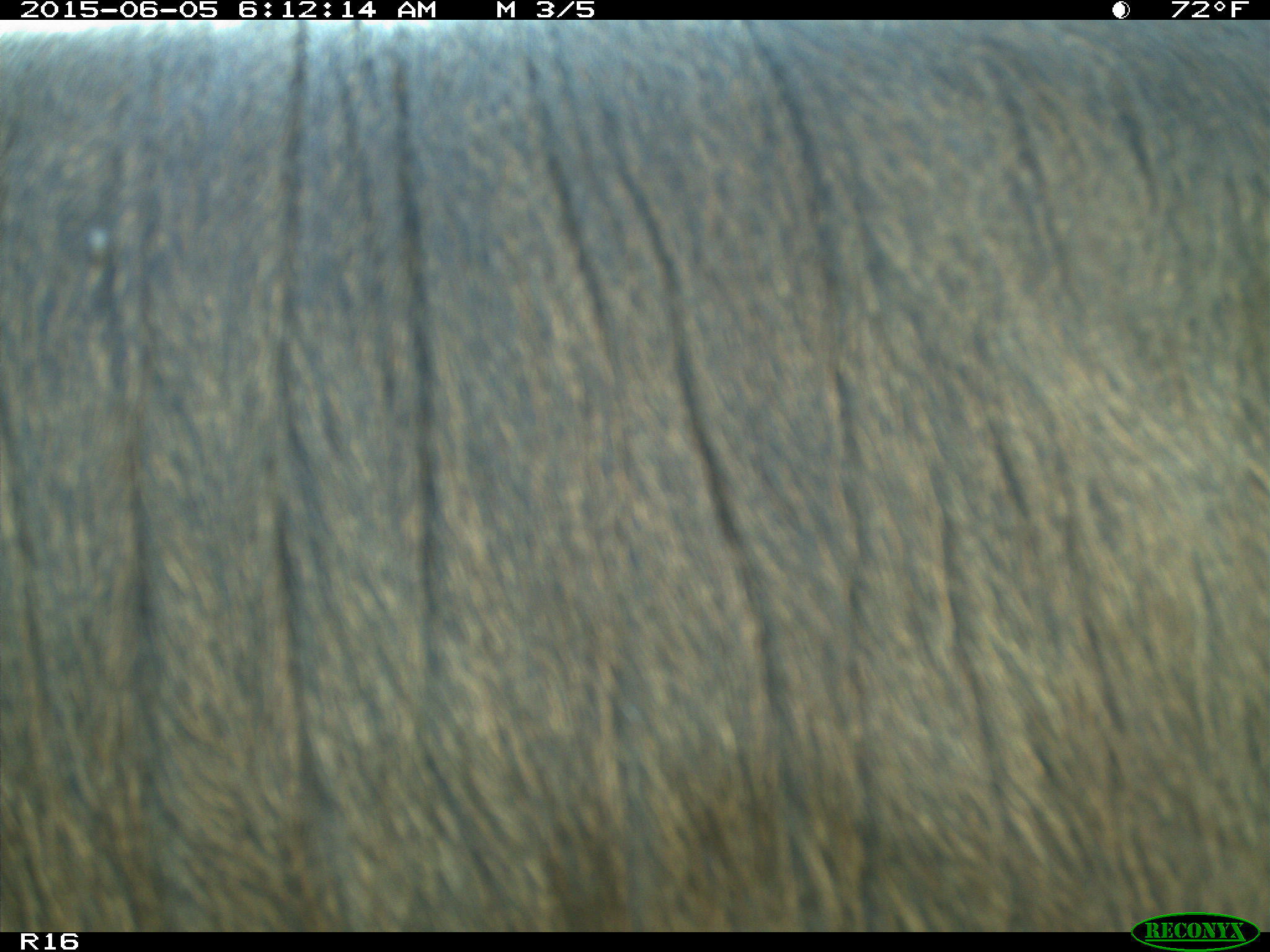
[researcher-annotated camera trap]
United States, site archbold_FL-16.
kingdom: Animalia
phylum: Chordata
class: Mammalia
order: Artiodactyla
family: Bovidae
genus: Bos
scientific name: Bos taurus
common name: domestic cow